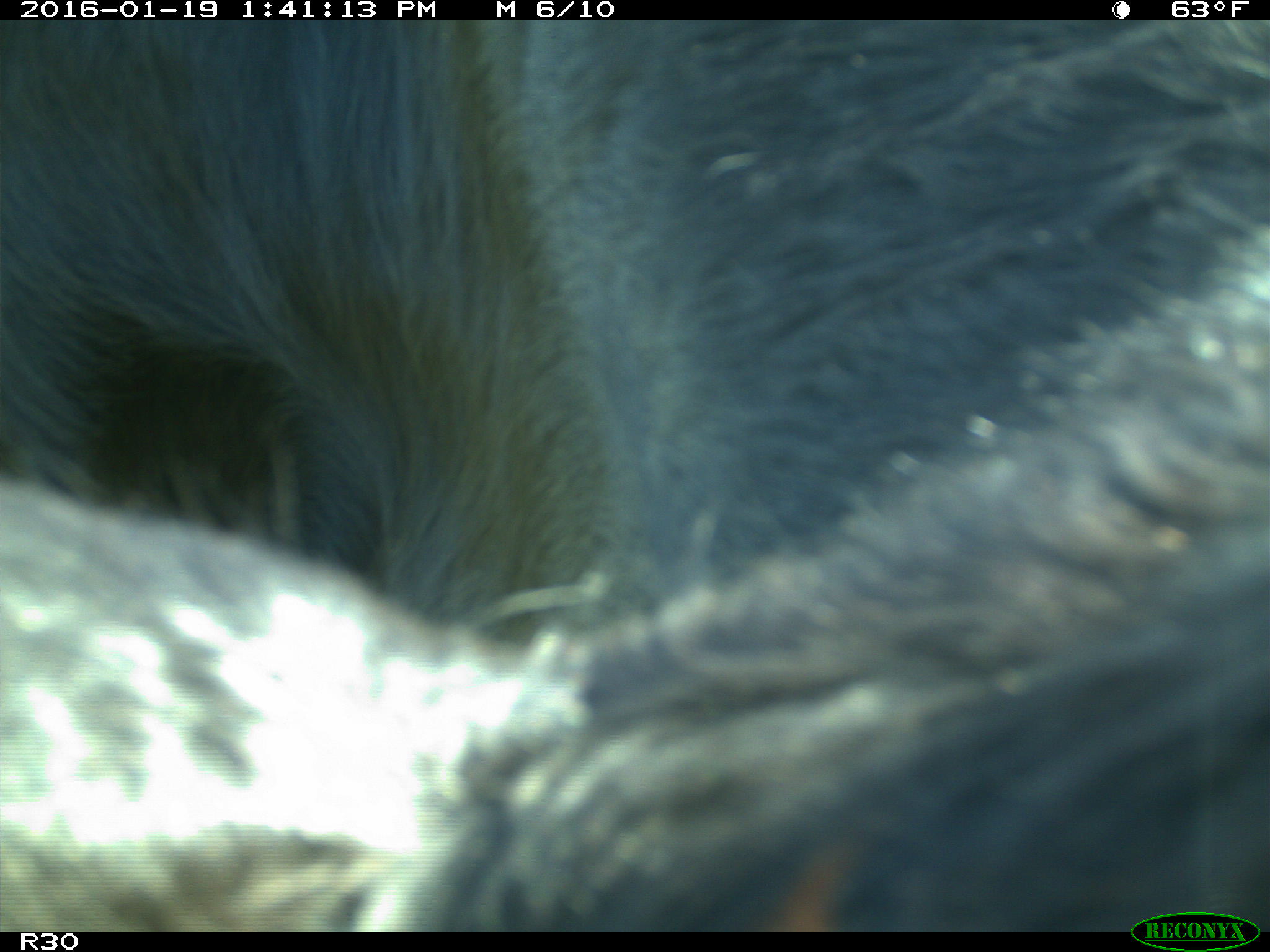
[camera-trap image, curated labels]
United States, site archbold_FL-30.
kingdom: Animalia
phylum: Chordata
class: Mammalia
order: Artiodactyla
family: Bovidae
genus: Bos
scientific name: Bos taurus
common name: domestic cow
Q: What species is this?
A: Bos taurus (domestic cow).